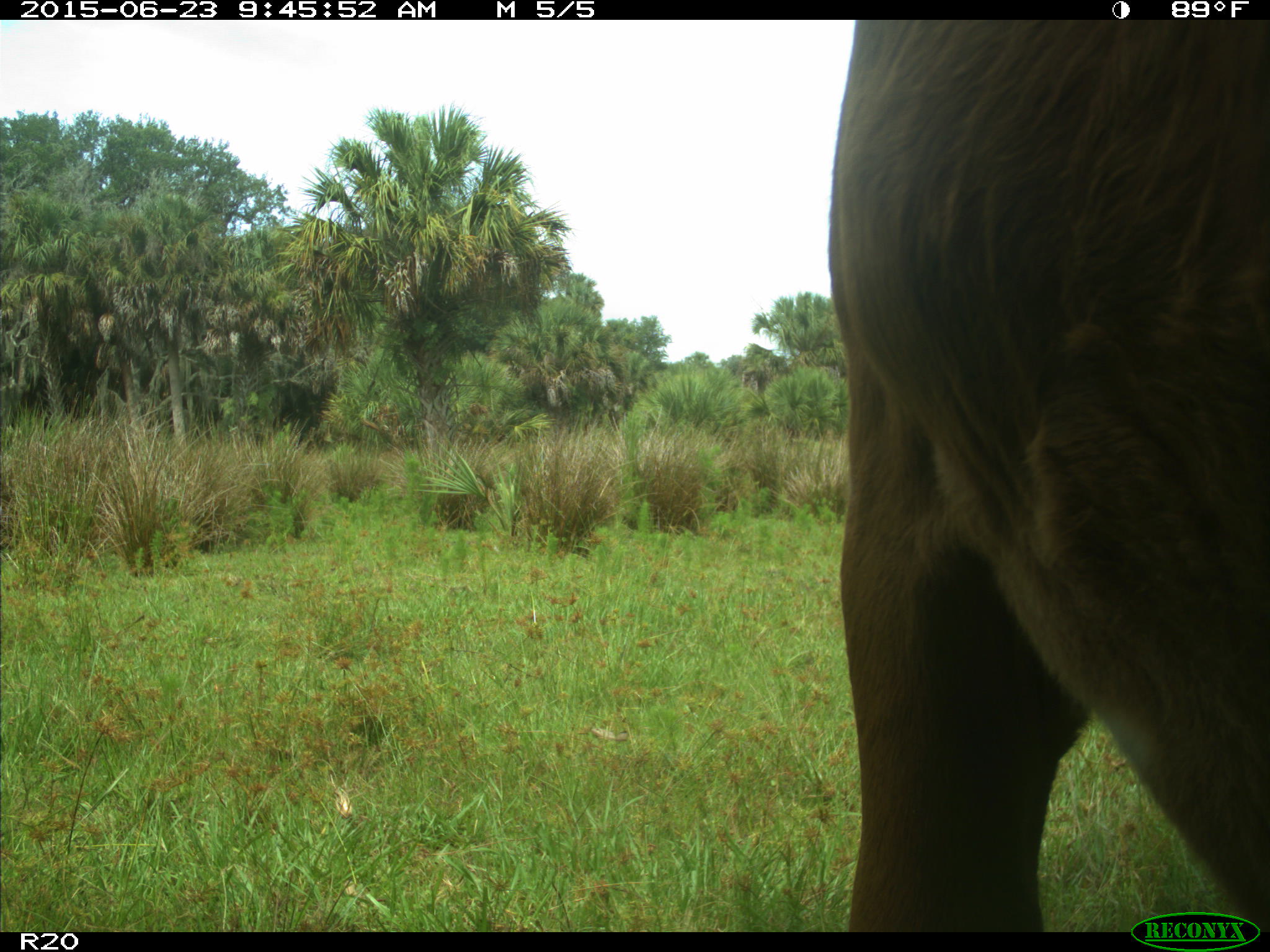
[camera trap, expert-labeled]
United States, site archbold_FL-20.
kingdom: Animalia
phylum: Chordata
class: Mammalia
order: Artiodactyla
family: Bovidae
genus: Bos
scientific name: Bos taurus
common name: domestic cow